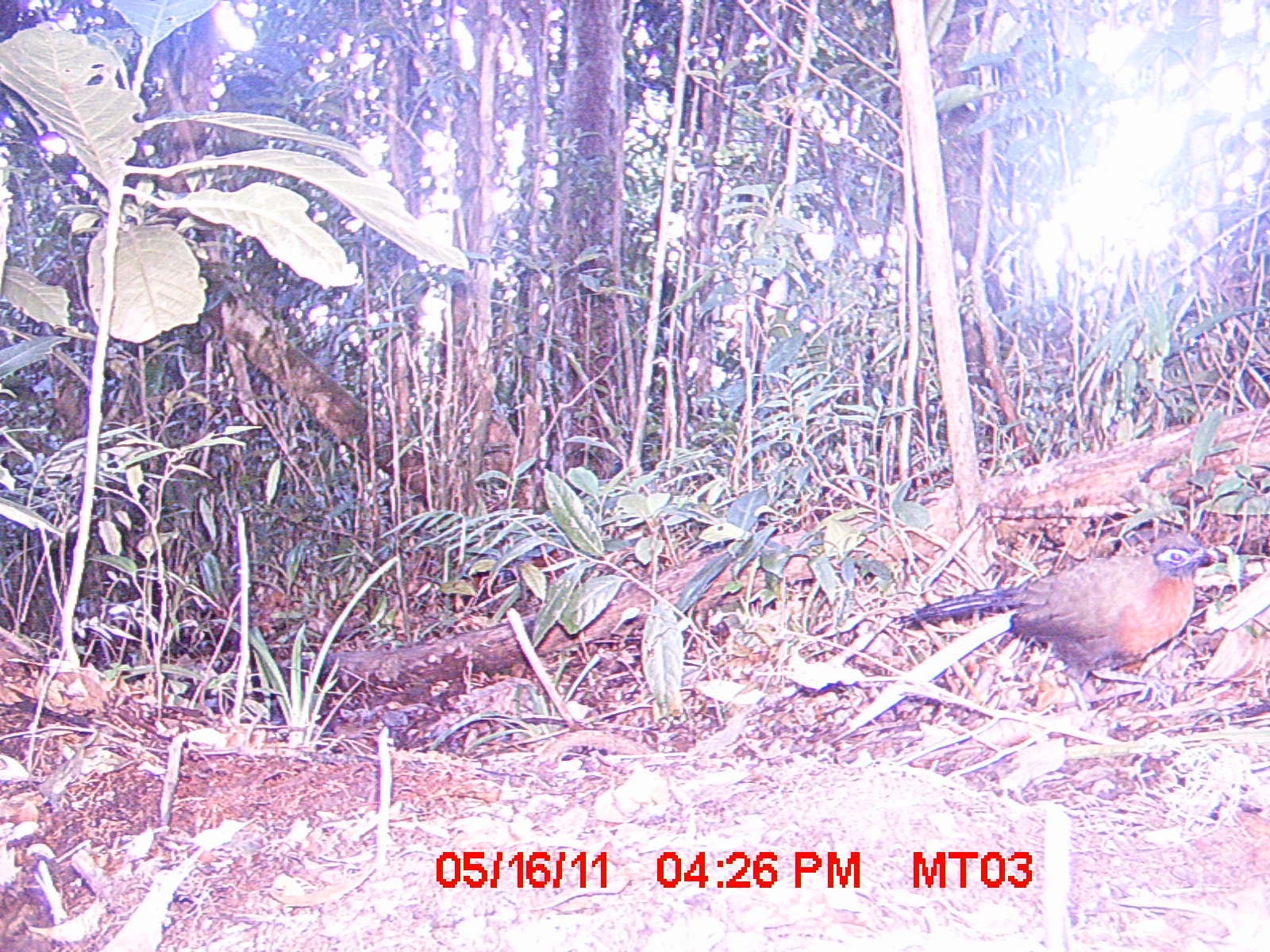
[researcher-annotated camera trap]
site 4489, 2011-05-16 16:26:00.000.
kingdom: Animalia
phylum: Chordata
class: Aves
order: Cuculiformes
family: Cuculidae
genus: Coua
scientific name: Coua serriana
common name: red-breasted coua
Coua serriana (red-breasted coua), count 1.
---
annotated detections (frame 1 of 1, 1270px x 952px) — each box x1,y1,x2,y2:
coua serriana: 891,531,1218,732